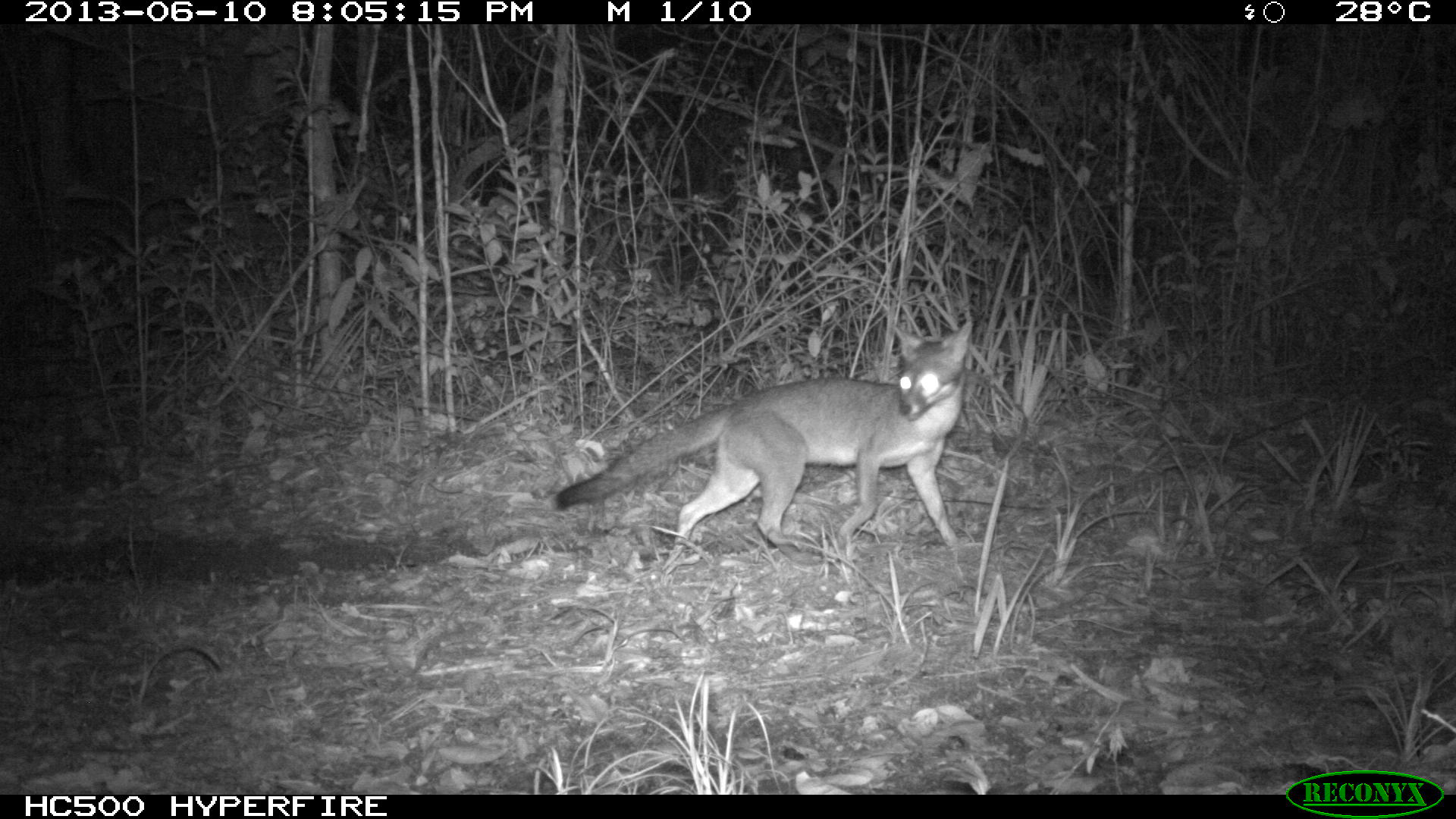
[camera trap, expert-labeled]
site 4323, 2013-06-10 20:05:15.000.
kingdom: Animalia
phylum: Chordata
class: Mammalia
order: Carnivora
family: Canidae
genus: Urocyon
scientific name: Urocyon cinereoargenteus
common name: gray fox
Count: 1.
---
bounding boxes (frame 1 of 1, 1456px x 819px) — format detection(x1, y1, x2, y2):
urocyon cinereoargenteus: detection(552, 314, 972, 573)